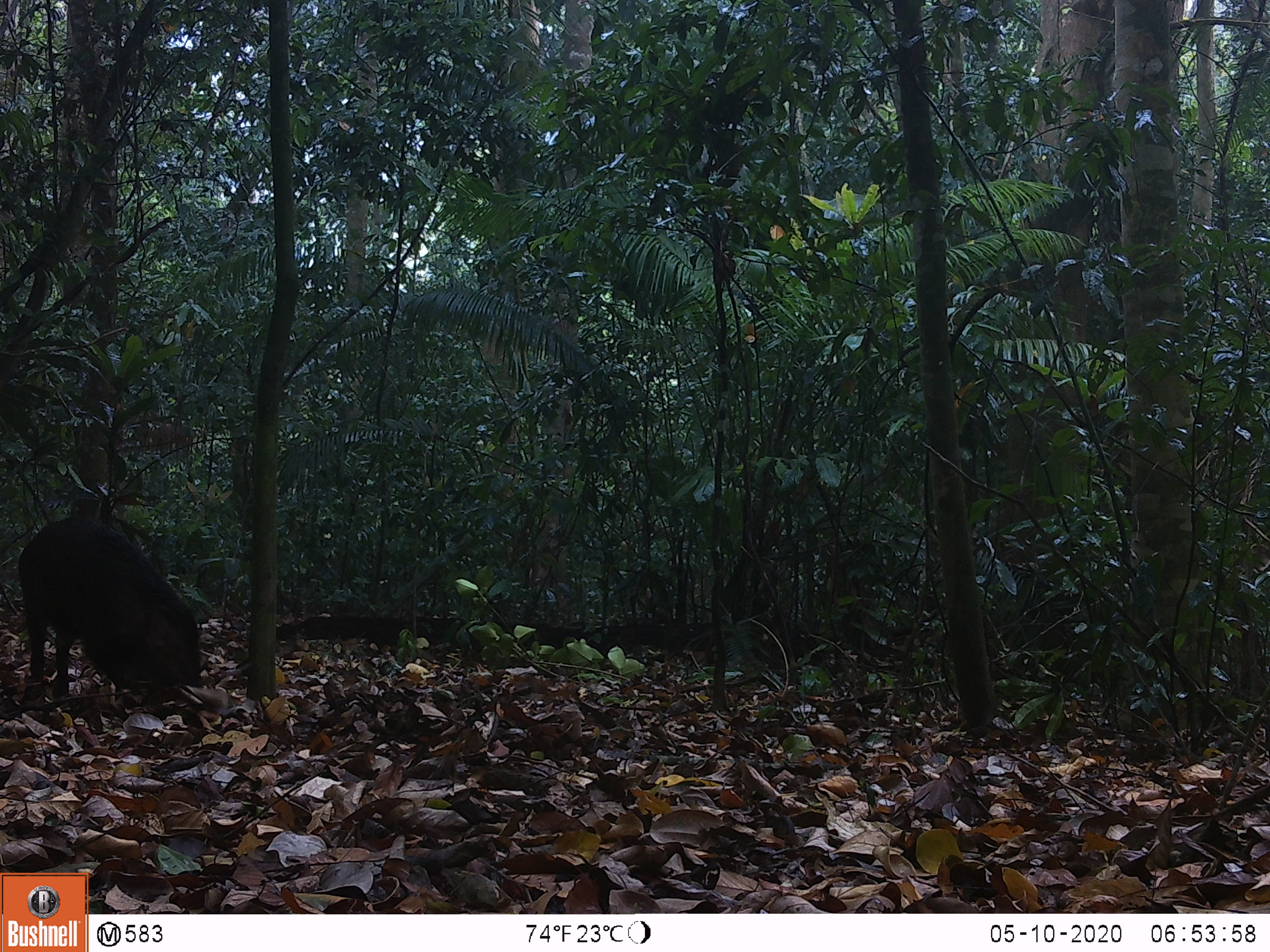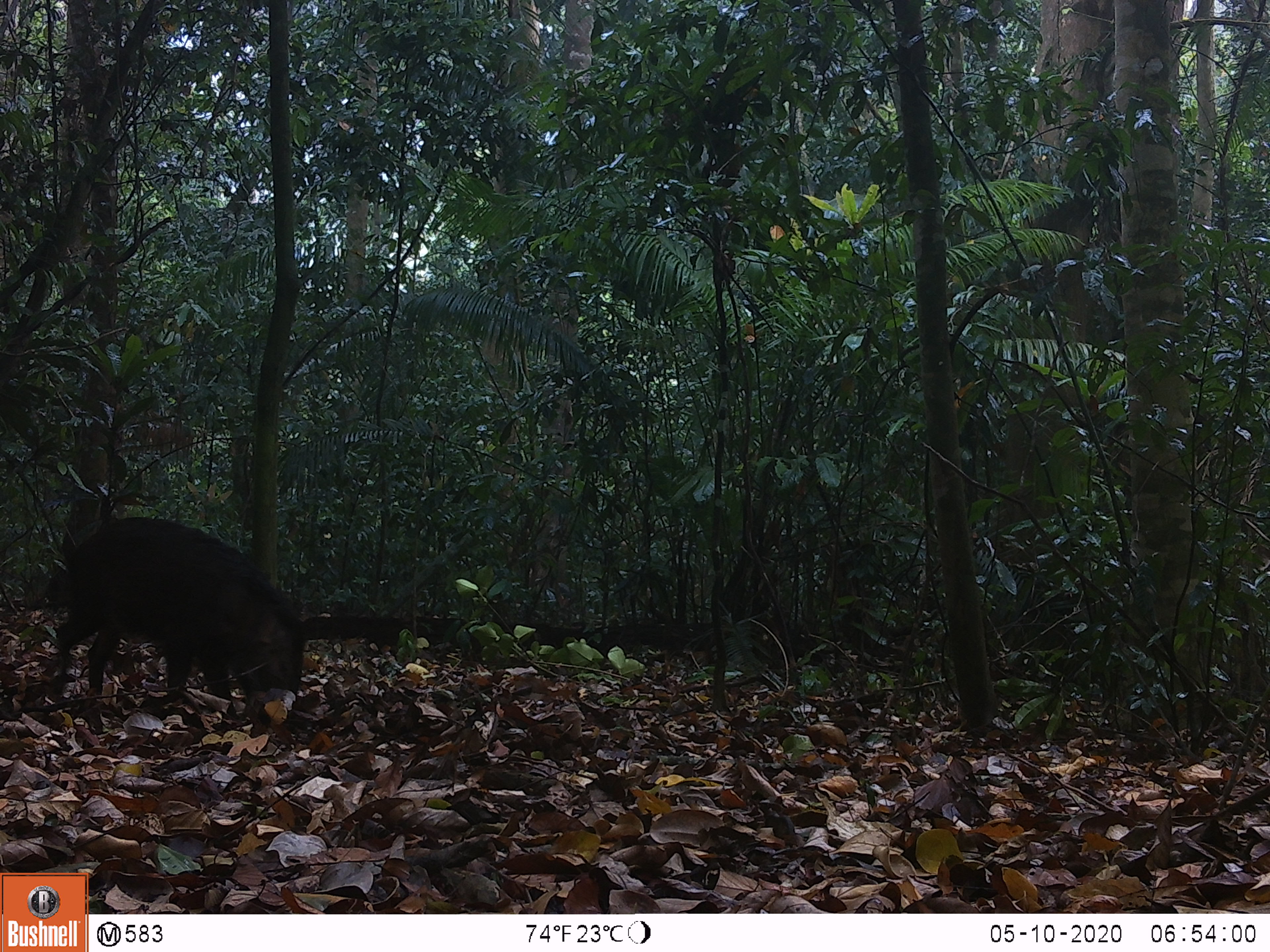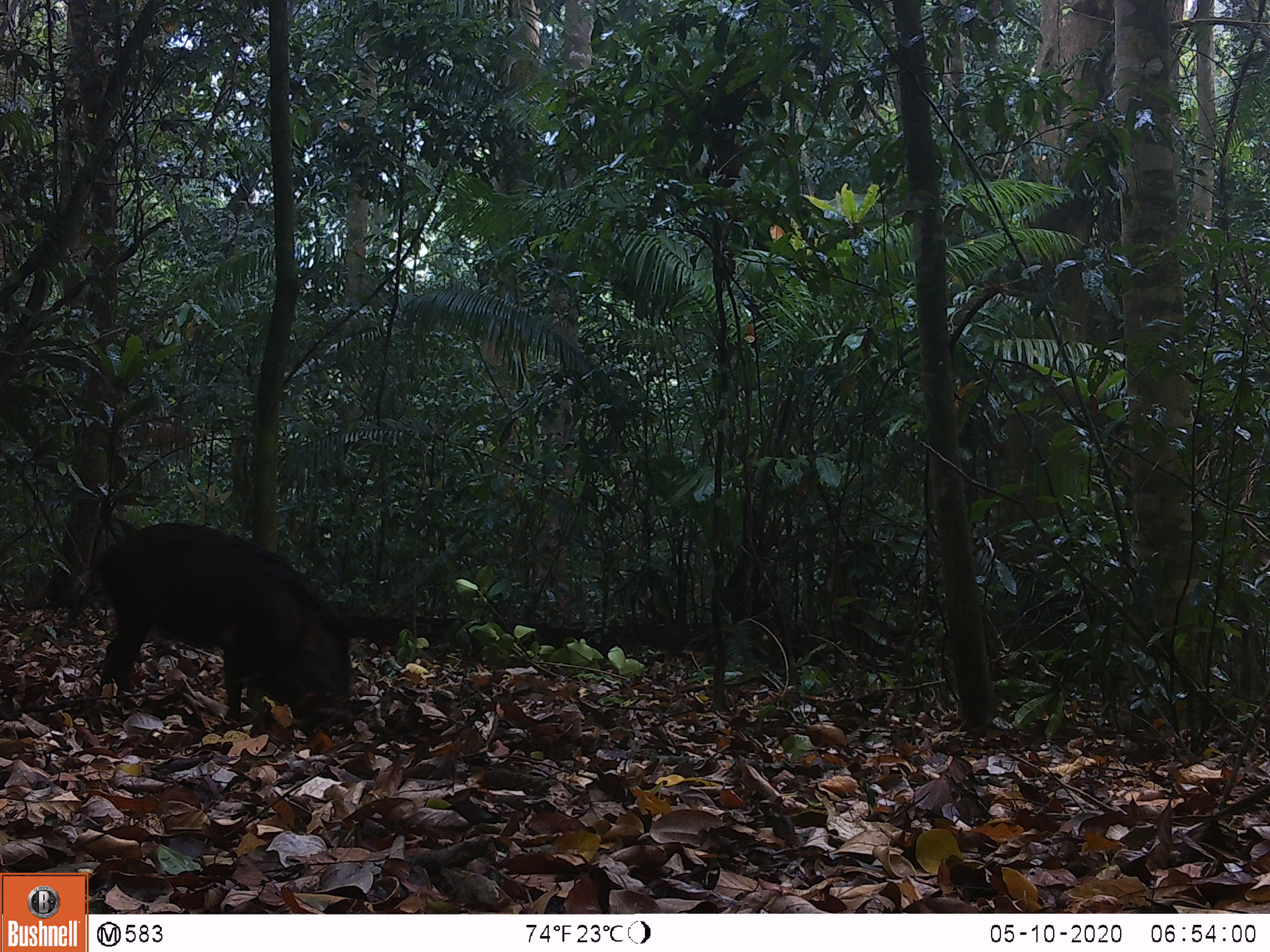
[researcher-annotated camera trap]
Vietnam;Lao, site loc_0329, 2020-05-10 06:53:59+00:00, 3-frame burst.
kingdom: Animalia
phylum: Chordata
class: Mammalia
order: Artiodactyla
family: Suidae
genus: Sus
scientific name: Sus scrofa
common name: eurasian wild pig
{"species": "eurasian wild pig (Sus scrofa)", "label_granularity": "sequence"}